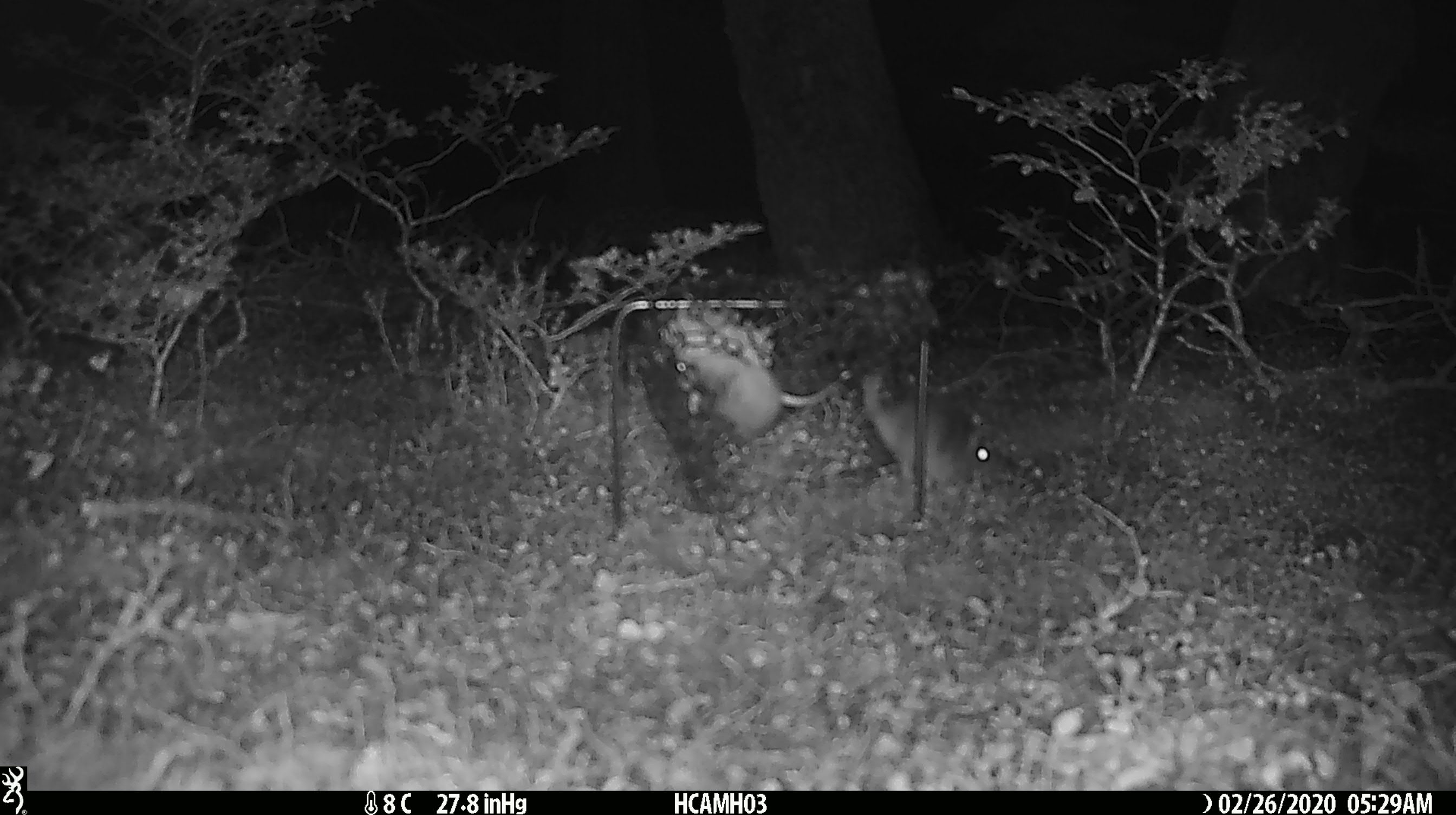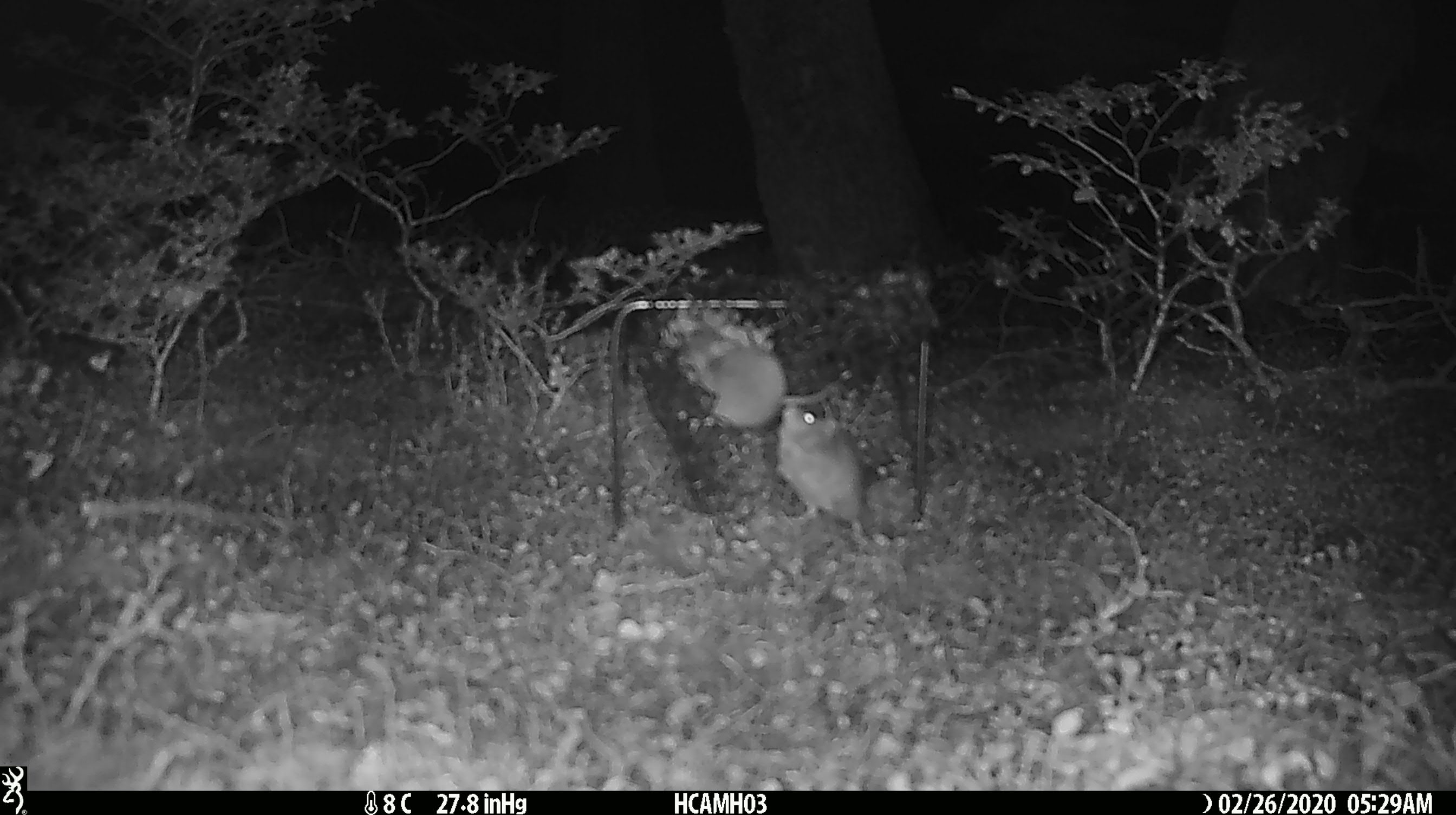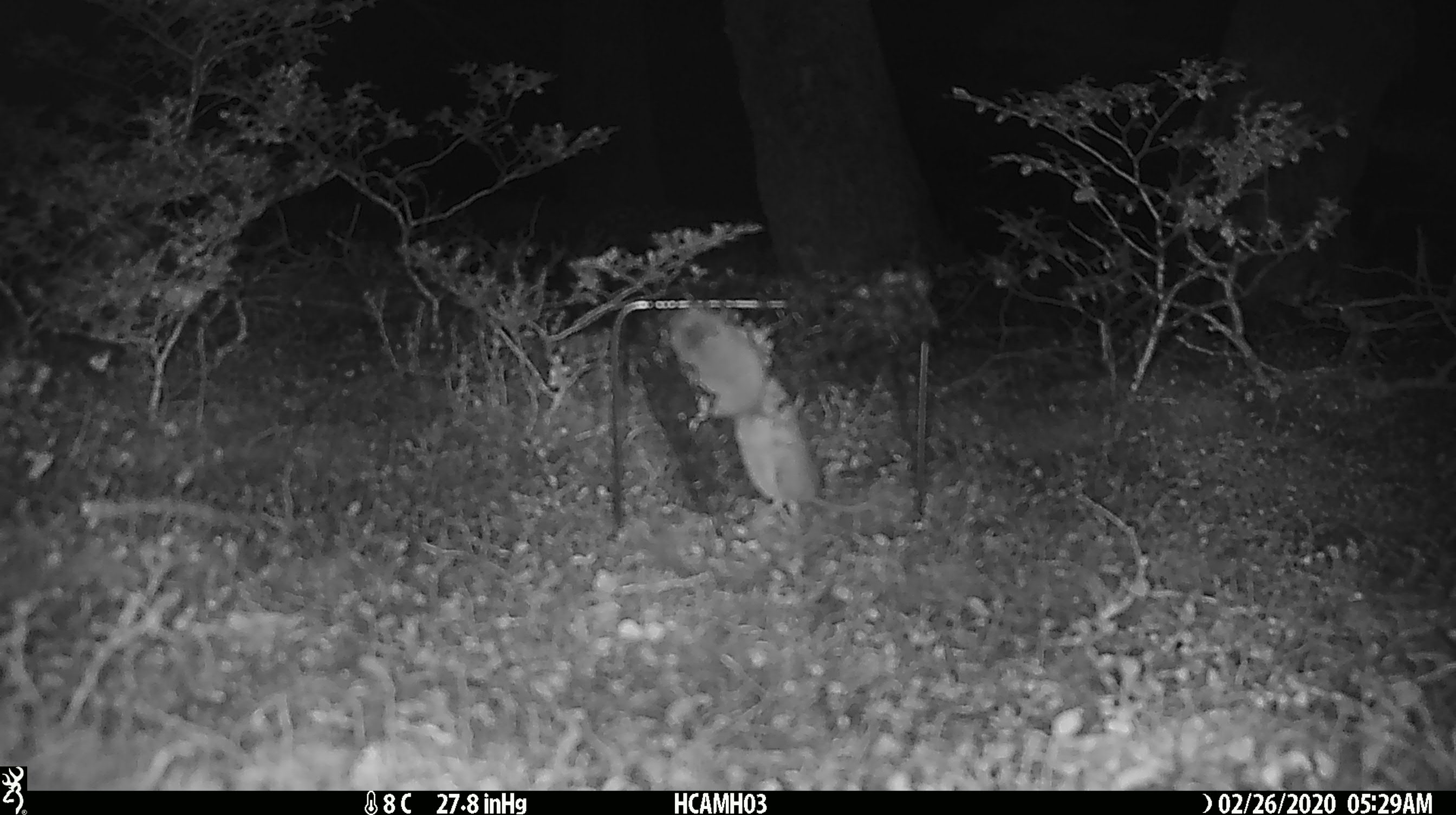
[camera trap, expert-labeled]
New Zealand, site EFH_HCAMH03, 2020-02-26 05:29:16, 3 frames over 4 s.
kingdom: Animalia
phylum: Chordata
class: Mammalia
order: Rodentia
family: Muridae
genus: Mus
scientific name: Mus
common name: mouse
Mouse (Mus).